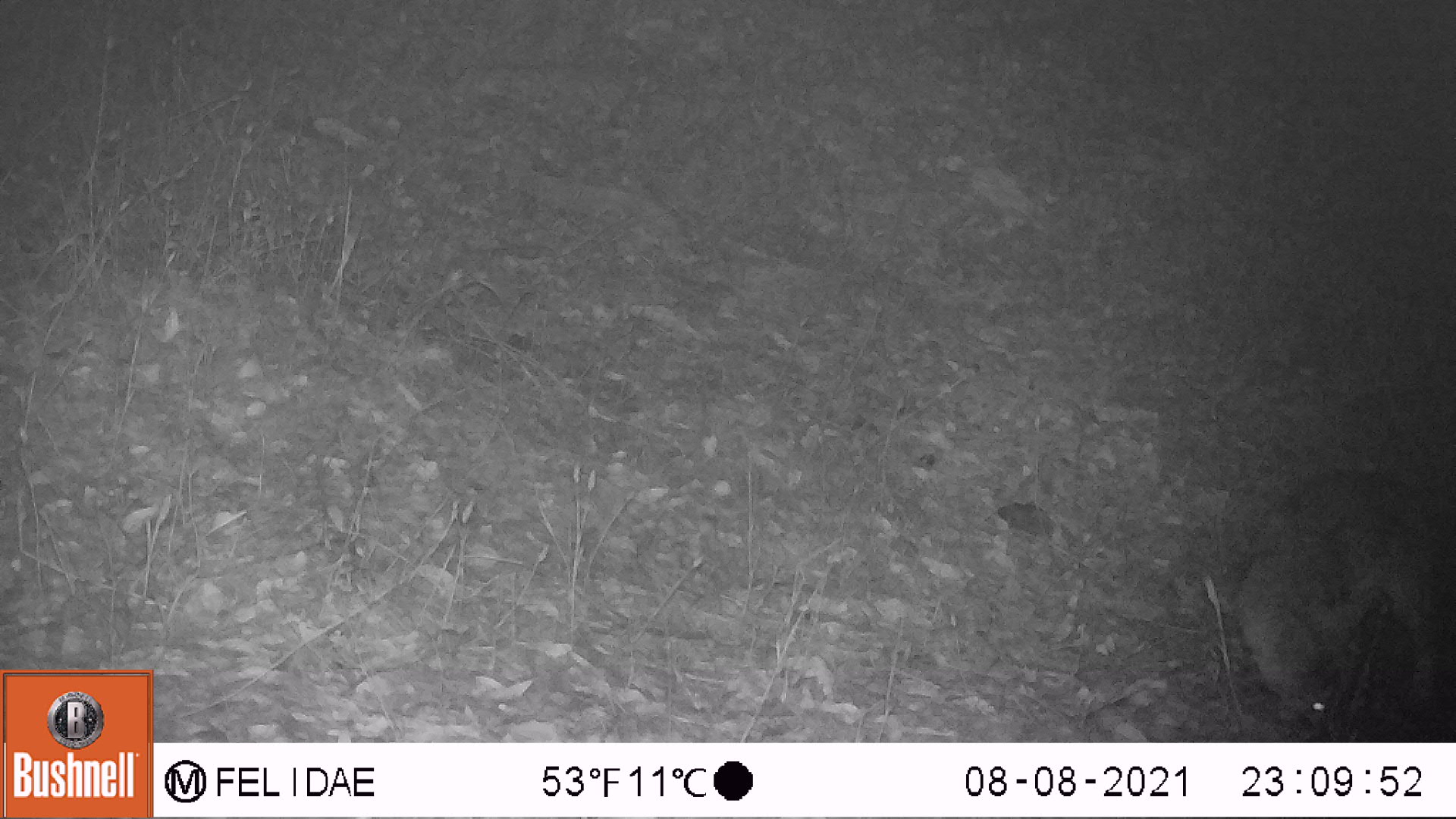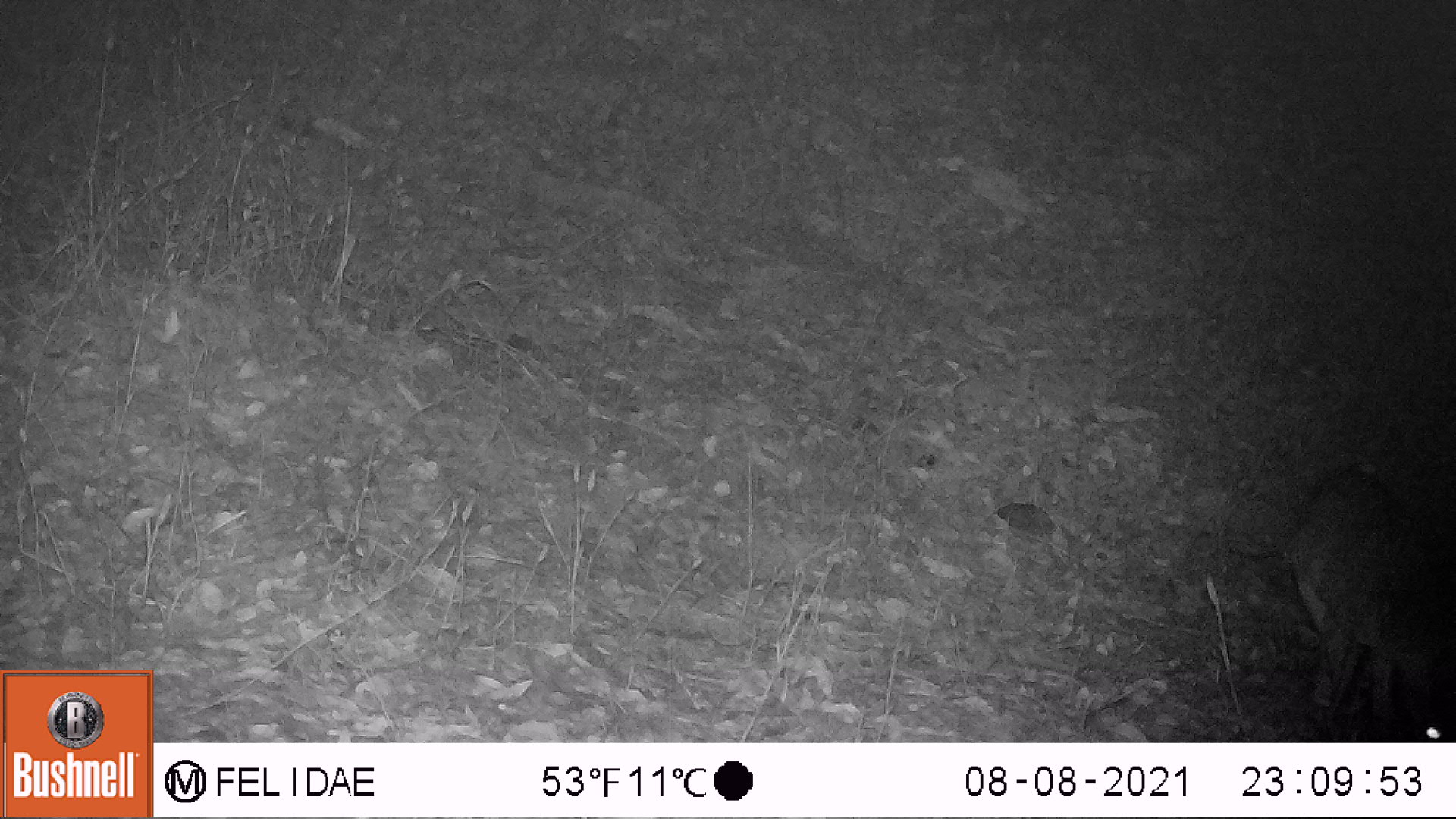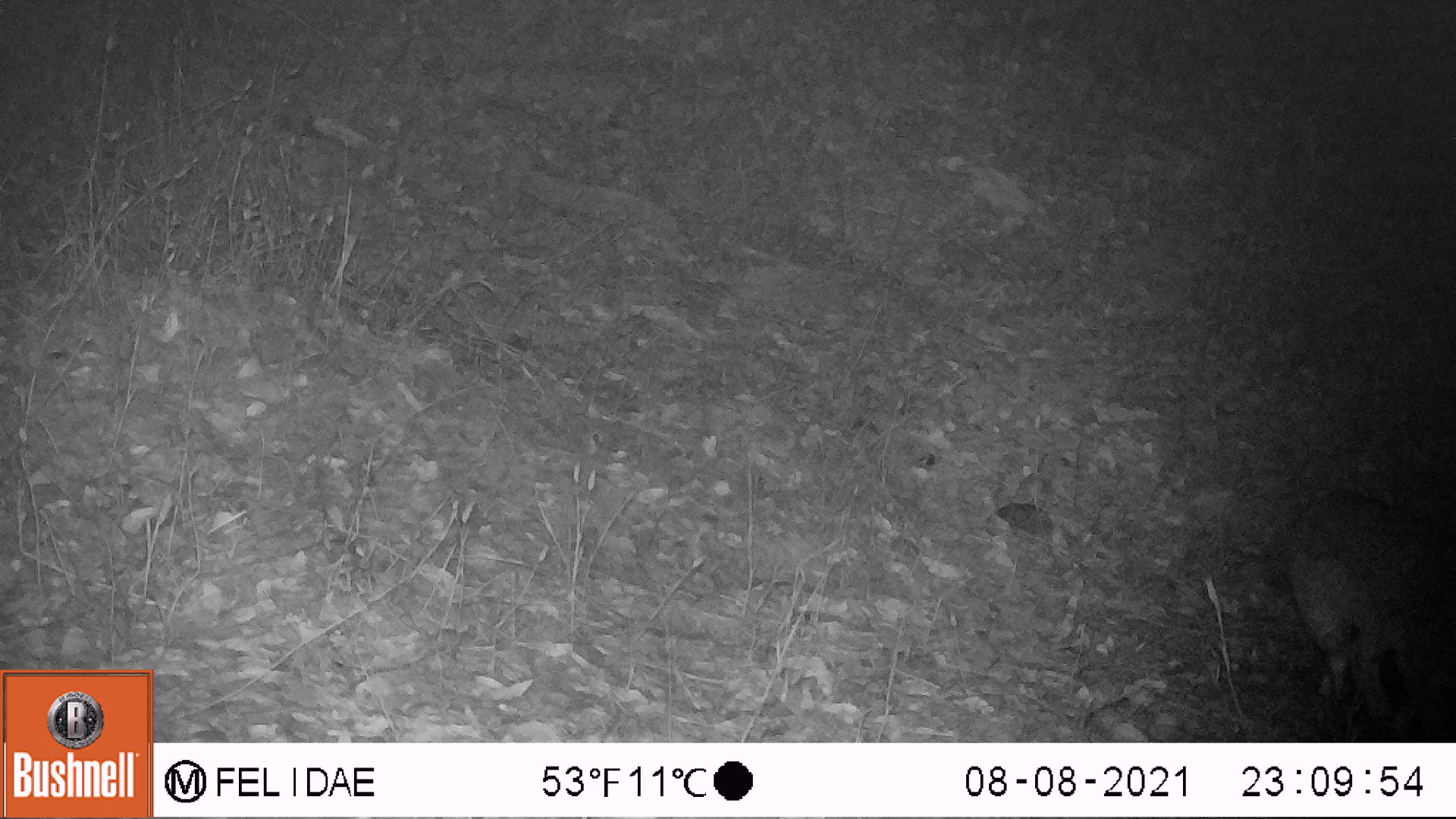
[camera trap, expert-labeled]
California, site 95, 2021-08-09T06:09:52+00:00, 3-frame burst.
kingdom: Animalia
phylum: Chordata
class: Mammalia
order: Carnivora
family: Canidae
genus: Urocyon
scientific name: Urocyon cinereoargenteus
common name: gray fox